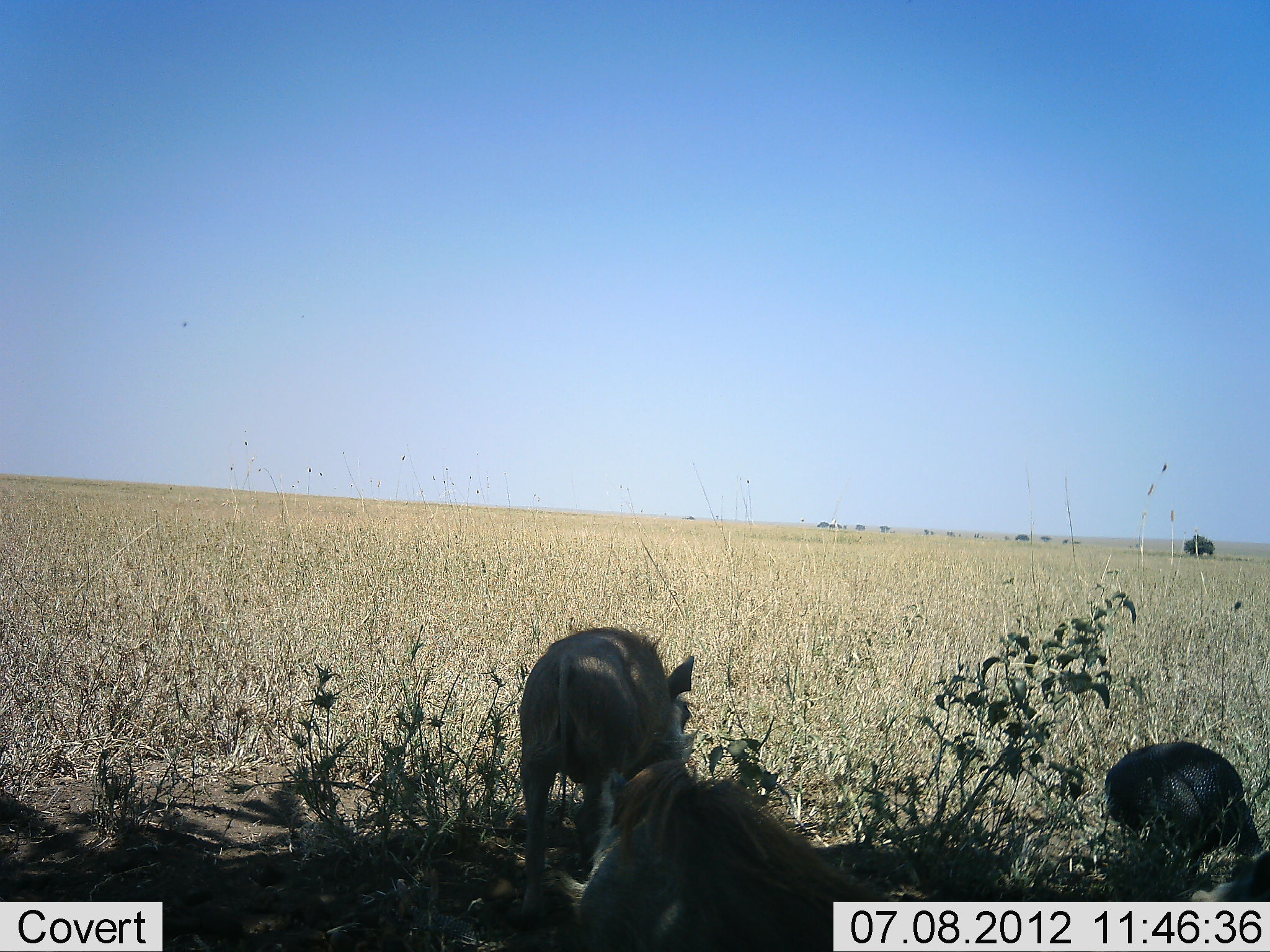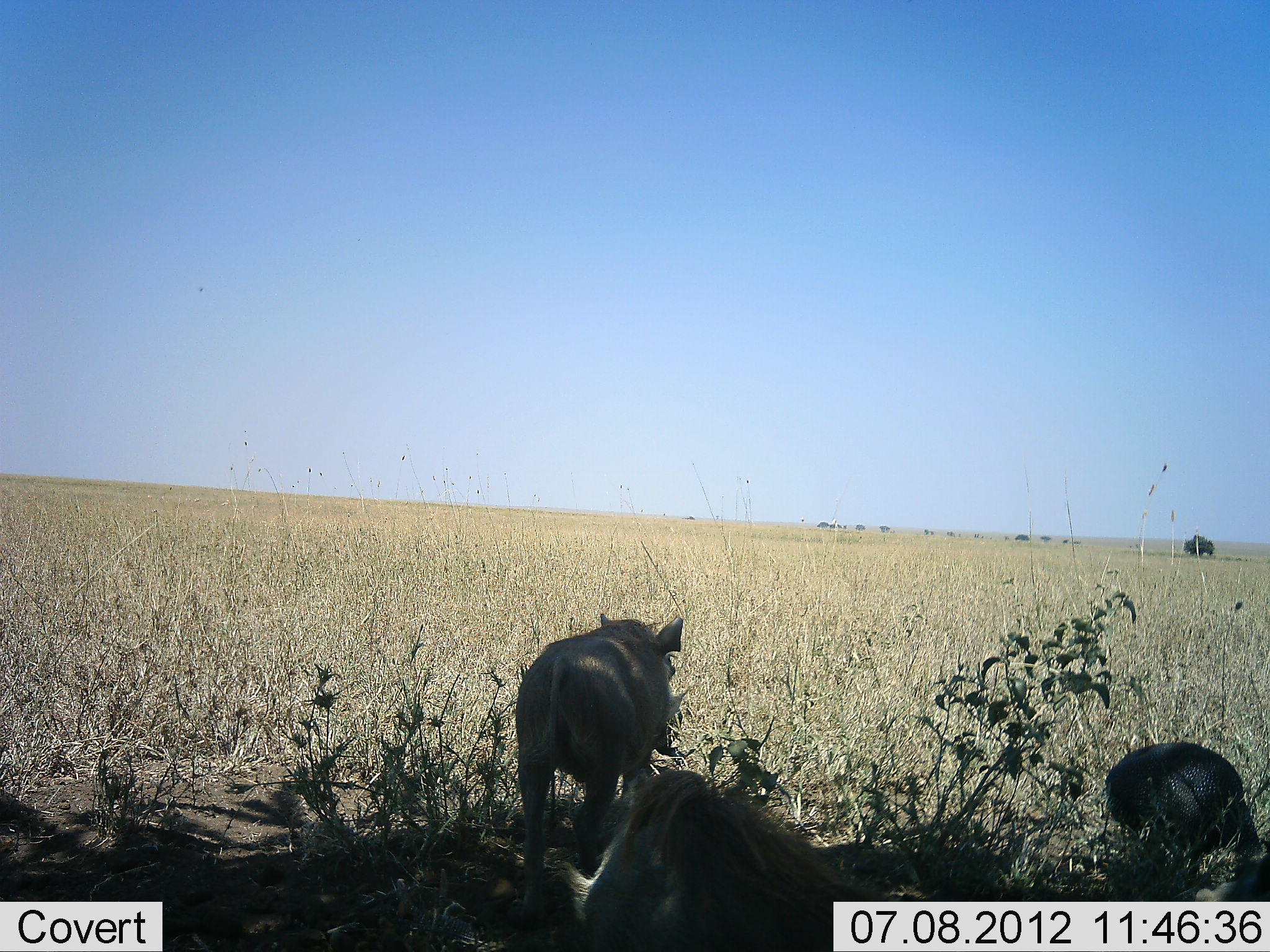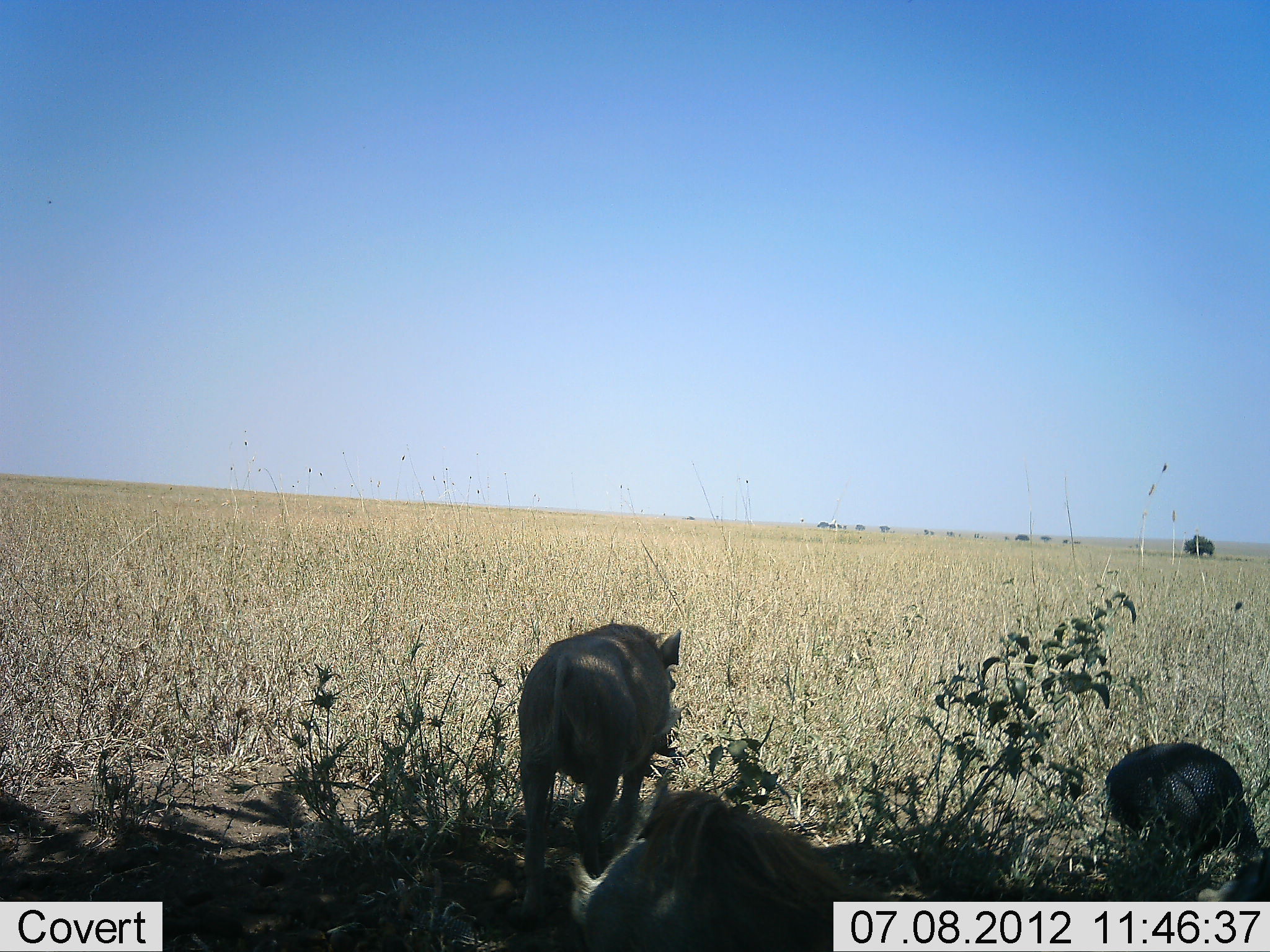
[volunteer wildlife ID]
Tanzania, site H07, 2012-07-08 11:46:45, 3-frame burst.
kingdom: Animalia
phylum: Chordata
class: Mammalia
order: Artiodactyla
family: Suidae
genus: Phacochoerus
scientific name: Phacochoerus africanus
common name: warthog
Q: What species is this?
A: Warthog (Phacochoerus africanus).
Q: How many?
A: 2.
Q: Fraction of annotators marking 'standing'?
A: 61%.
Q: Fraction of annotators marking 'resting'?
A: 39%.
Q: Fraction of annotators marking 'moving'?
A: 6%.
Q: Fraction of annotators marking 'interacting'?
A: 6%.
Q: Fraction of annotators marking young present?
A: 6%.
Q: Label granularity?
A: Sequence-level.